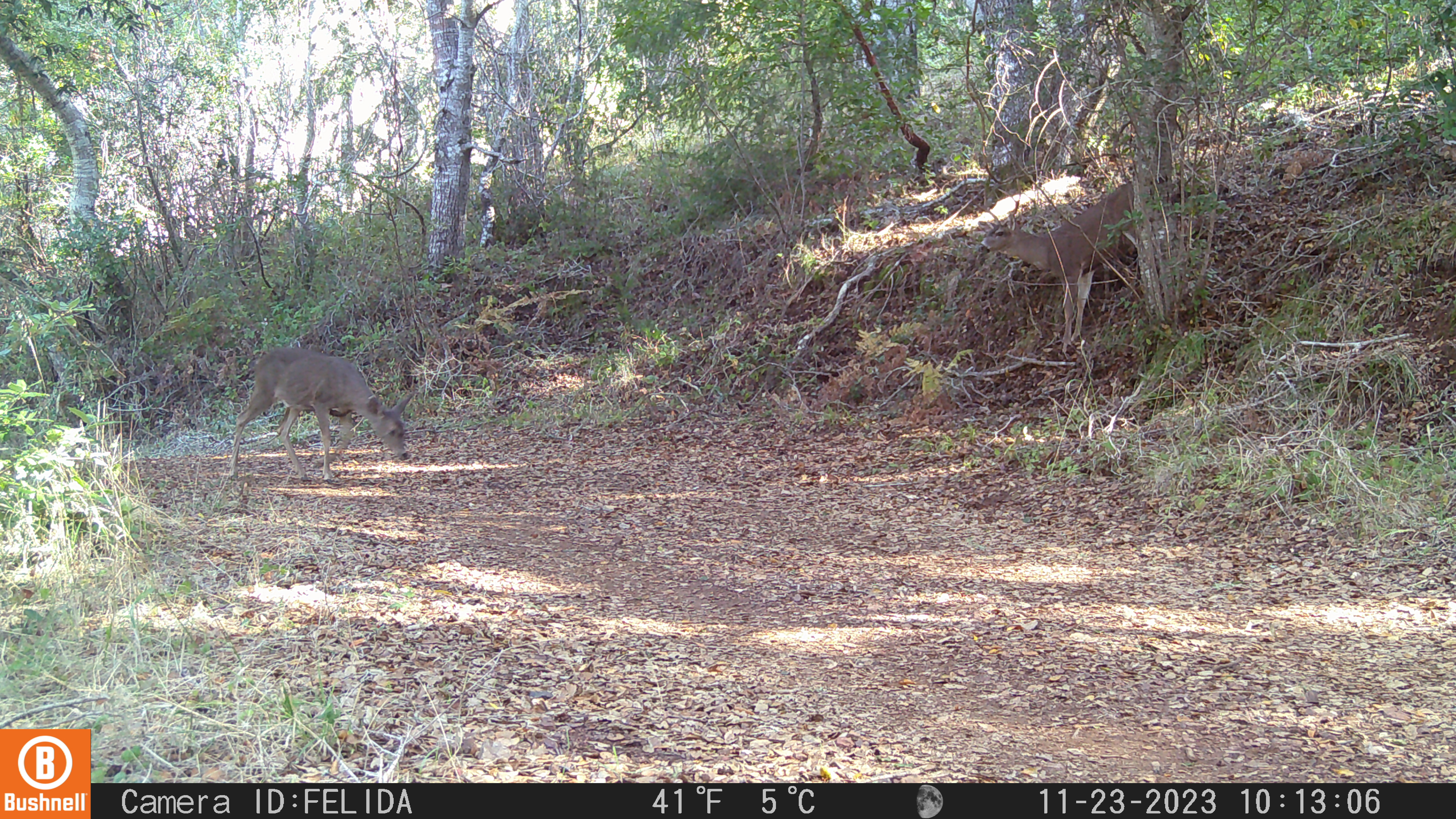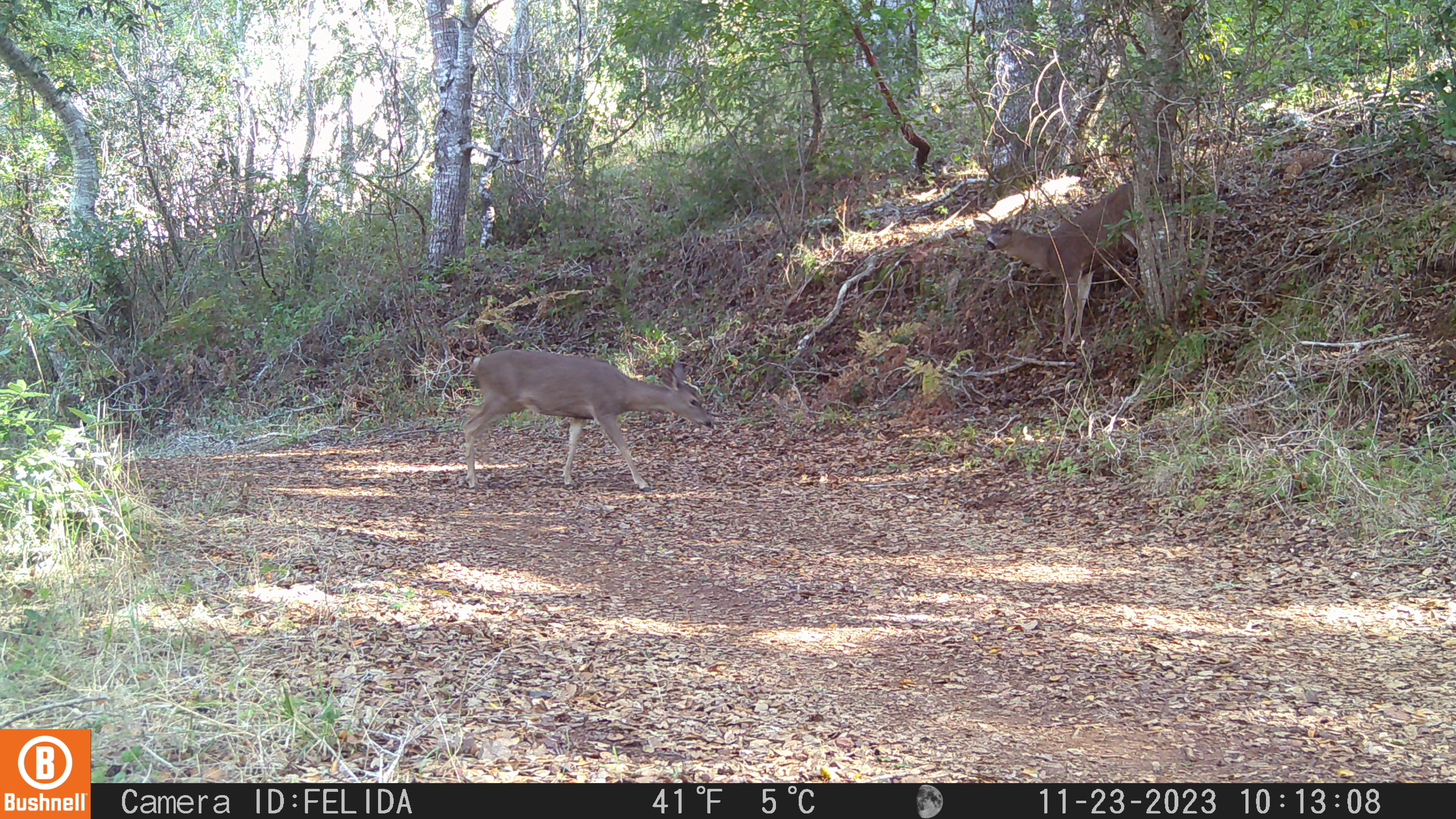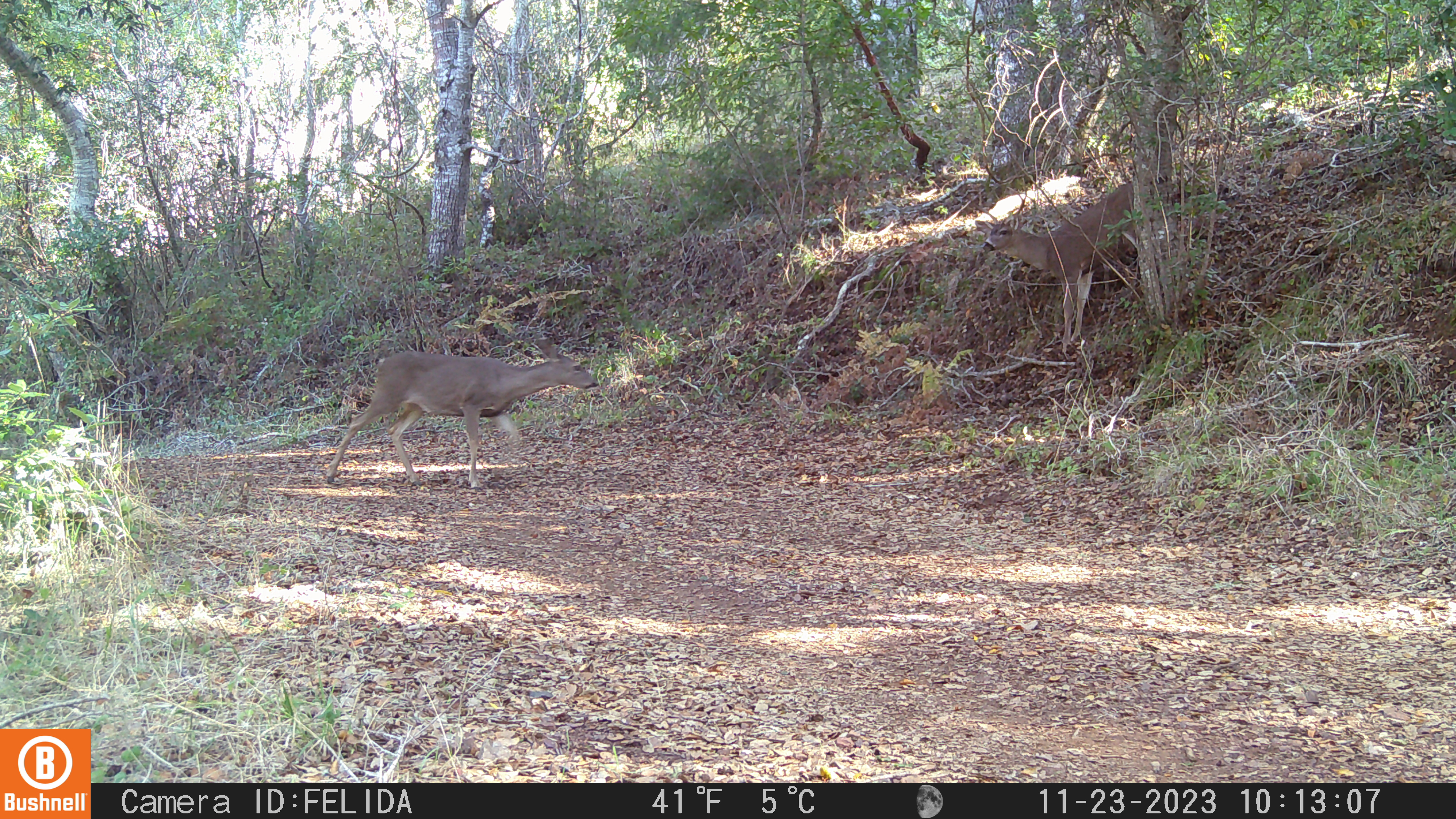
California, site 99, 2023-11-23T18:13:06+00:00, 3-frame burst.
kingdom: Animalia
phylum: Chordata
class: Mammalia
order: Artiodactyla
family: Cervidae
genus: Odocoileus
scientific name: Odocoileus hemionus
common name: mule deer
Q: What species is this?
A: Mule deer (Odocoileus hemionus).